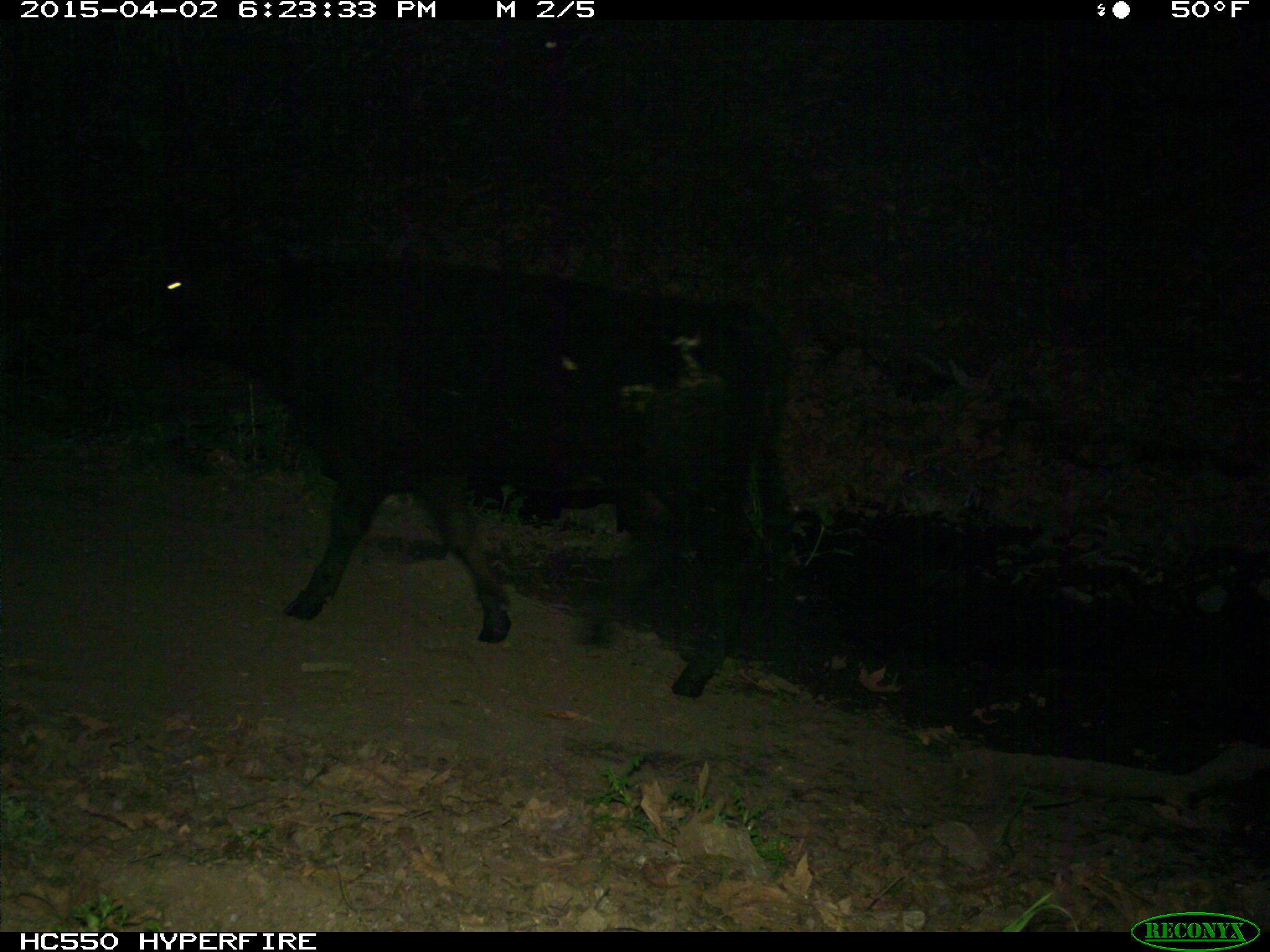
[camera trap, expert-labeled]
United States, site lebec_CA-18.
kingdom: Animalia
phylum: Chordata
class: Mammalia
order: Artiodactyla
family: Bovidae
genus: Bos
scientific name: Bos taurus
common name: domestic cow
Bos taurus (domestic cow).